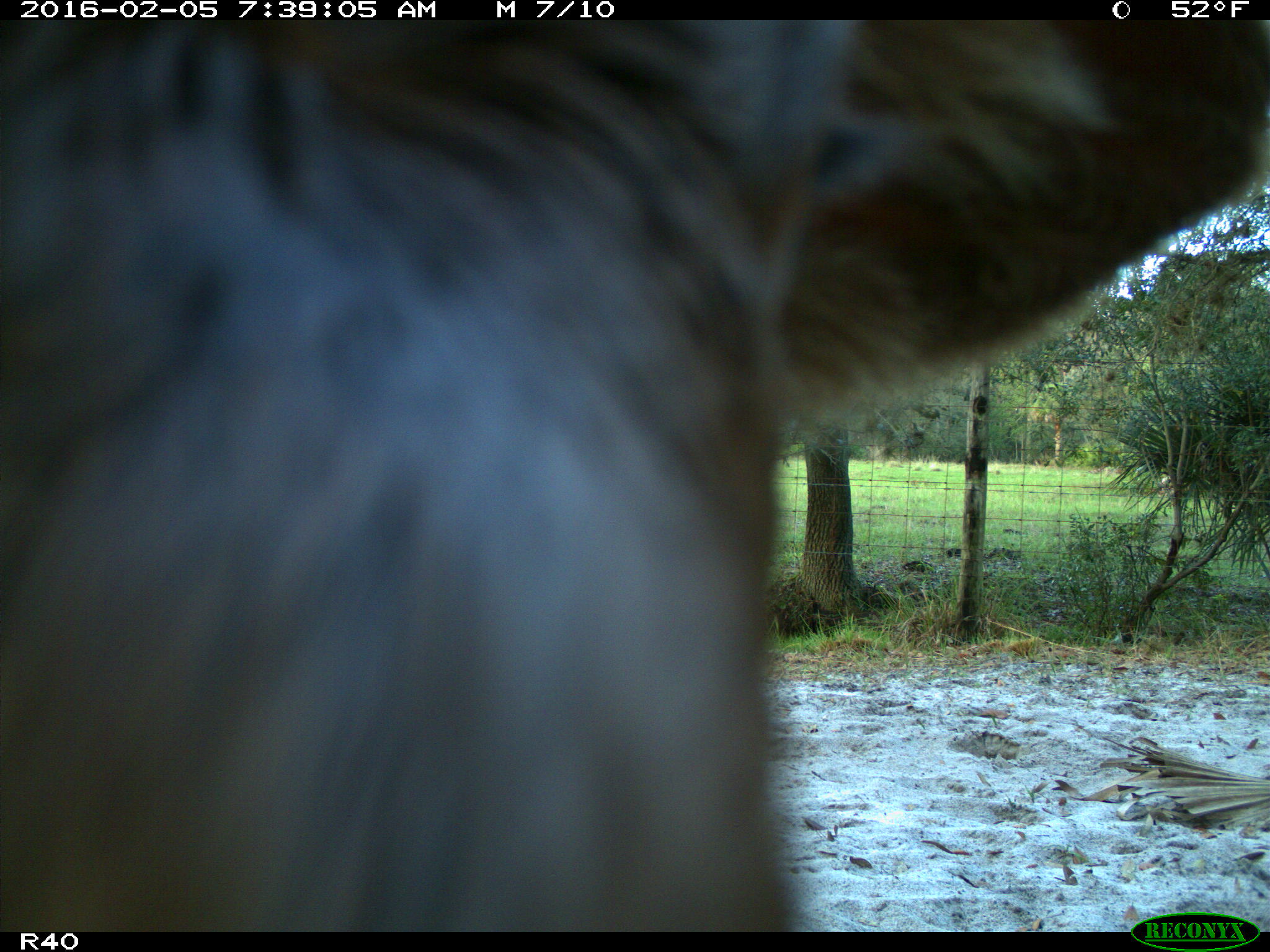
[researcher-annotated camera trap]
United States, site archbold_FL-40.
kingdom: Animalia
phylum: Chordata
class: Mammalia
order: Artiodactyla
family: Bovidae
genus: Bos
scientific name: Bos taurus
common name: domestic cow